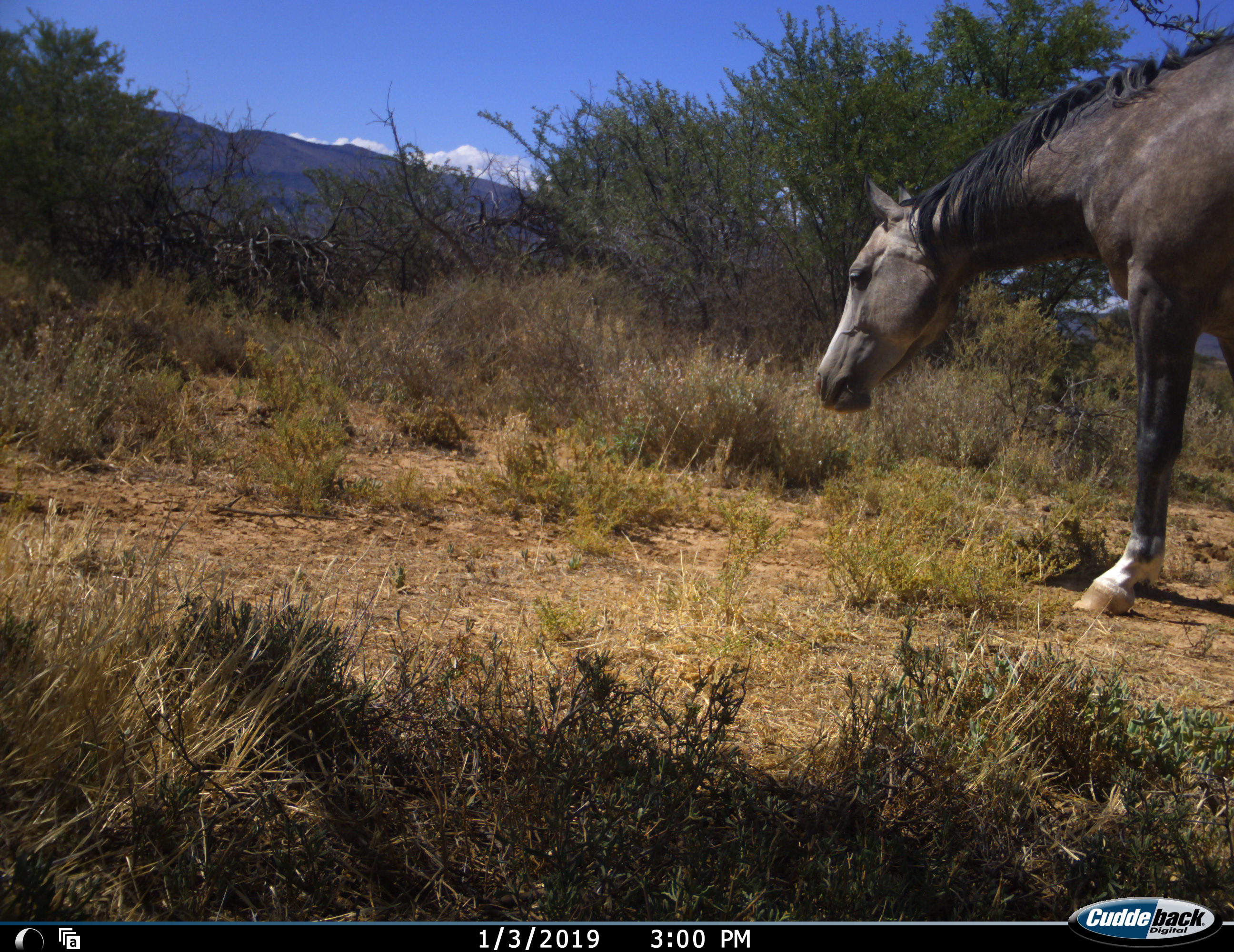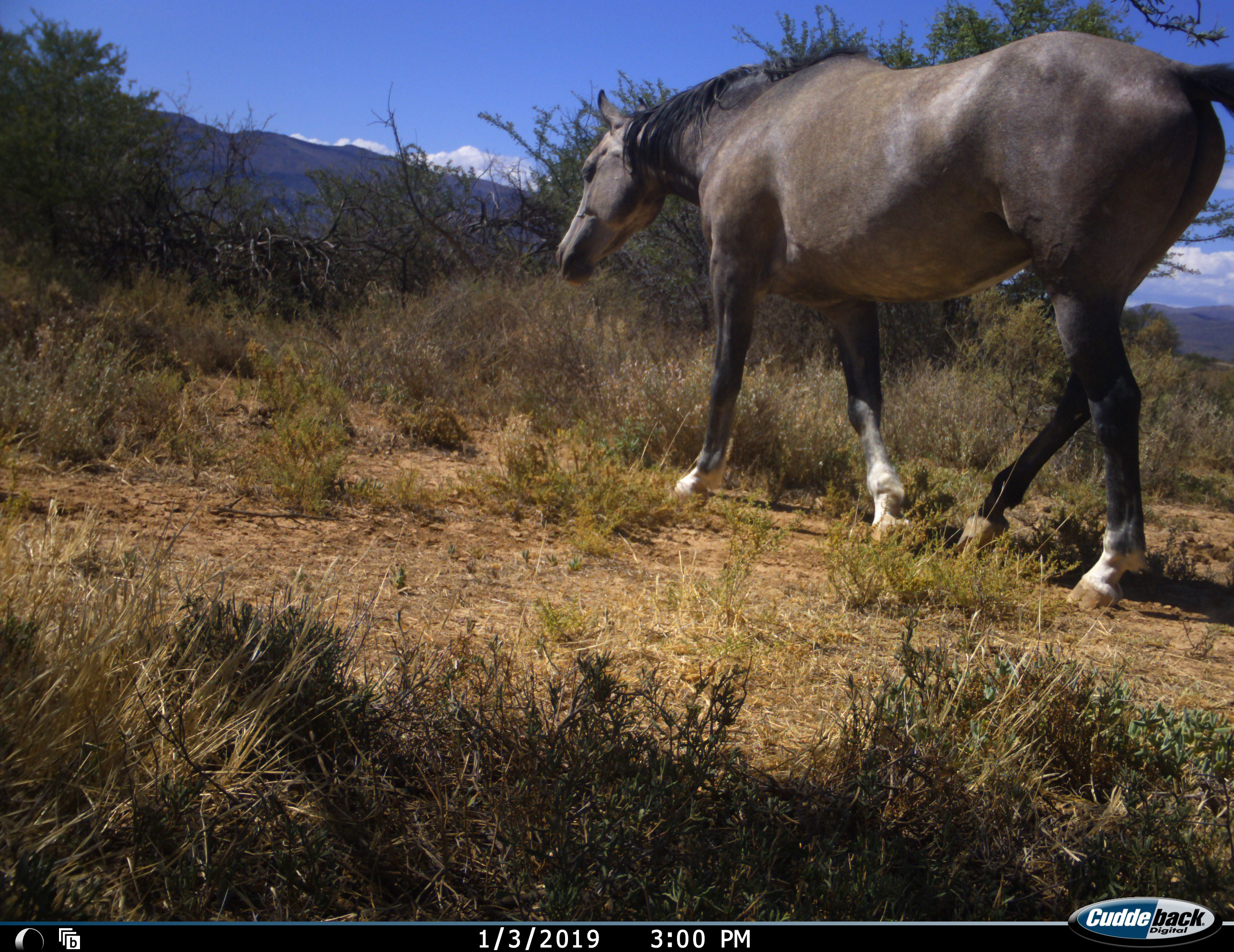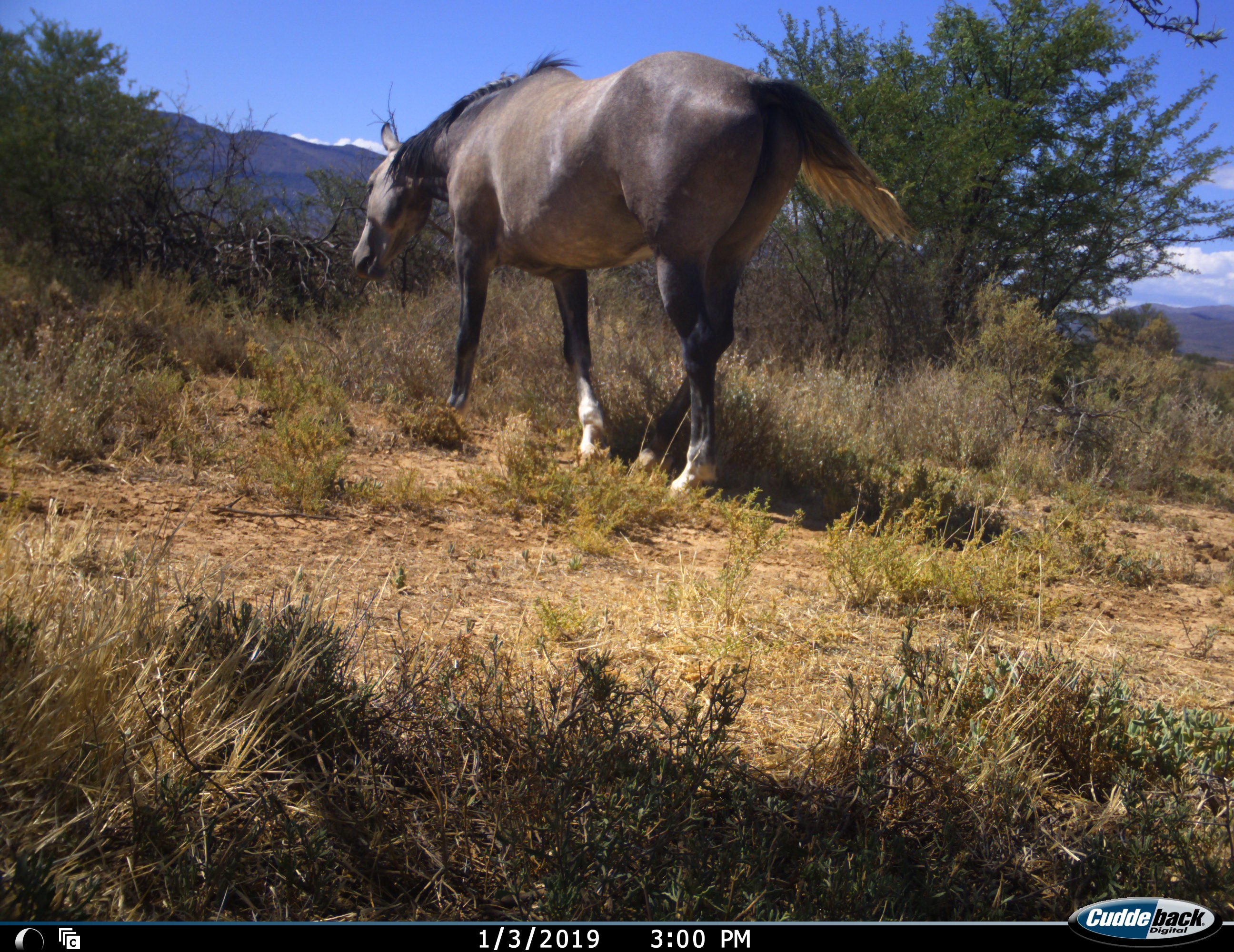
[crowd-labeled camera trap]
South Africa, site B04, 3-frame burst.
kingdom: Animalia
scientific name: Animalia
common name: animal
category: domesticanimal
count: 1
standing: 0%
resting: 0%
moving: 100%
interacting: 0%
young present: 0%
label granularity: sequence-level